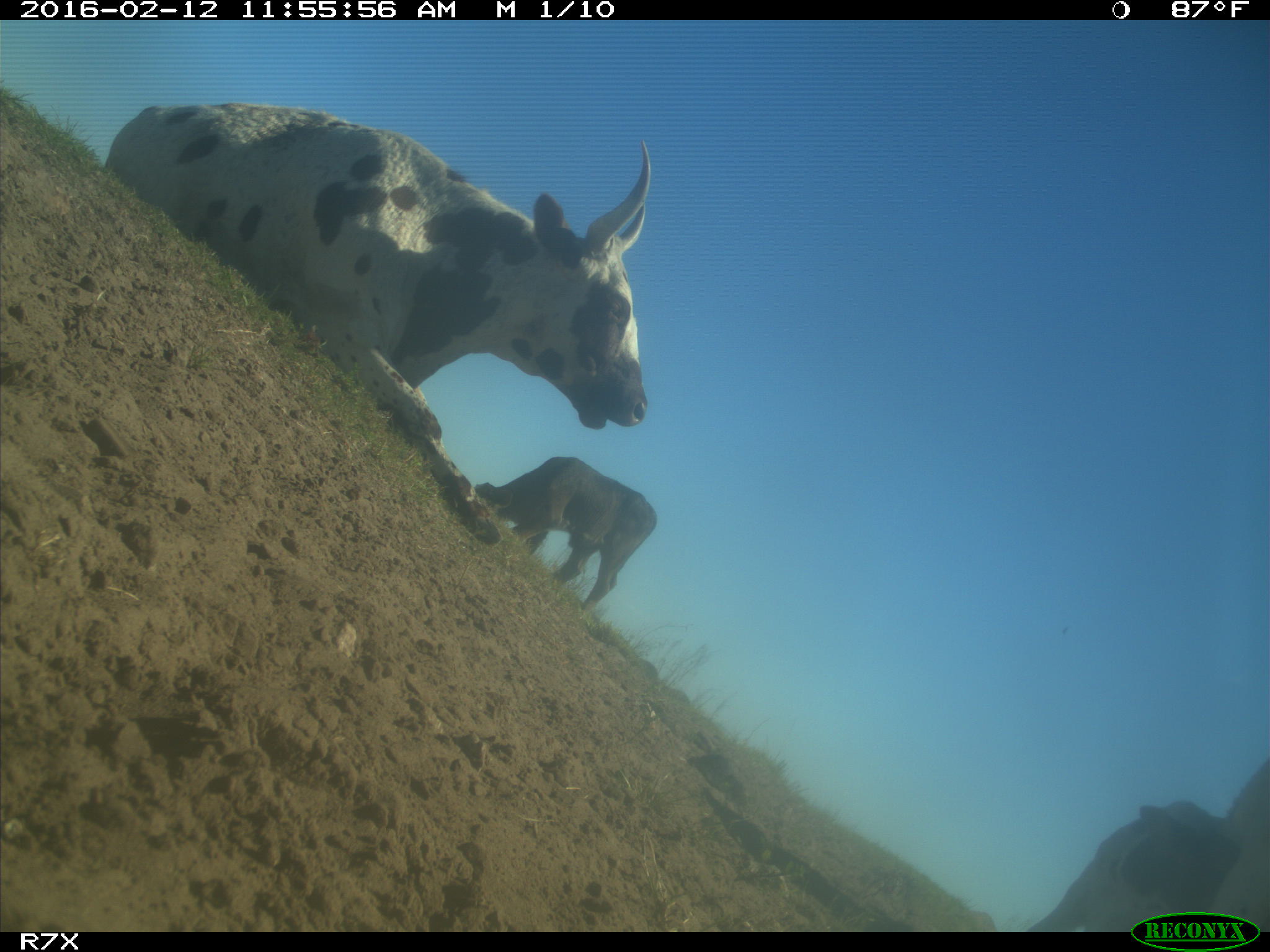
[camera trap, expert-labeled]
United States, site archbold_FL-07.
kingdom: Animalia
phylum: Chordata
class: Mammalia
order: Artiodactyla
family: Bovidae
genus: Bos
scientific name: Bos taurus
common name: domestic cow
Bos taurus (domestic cow).